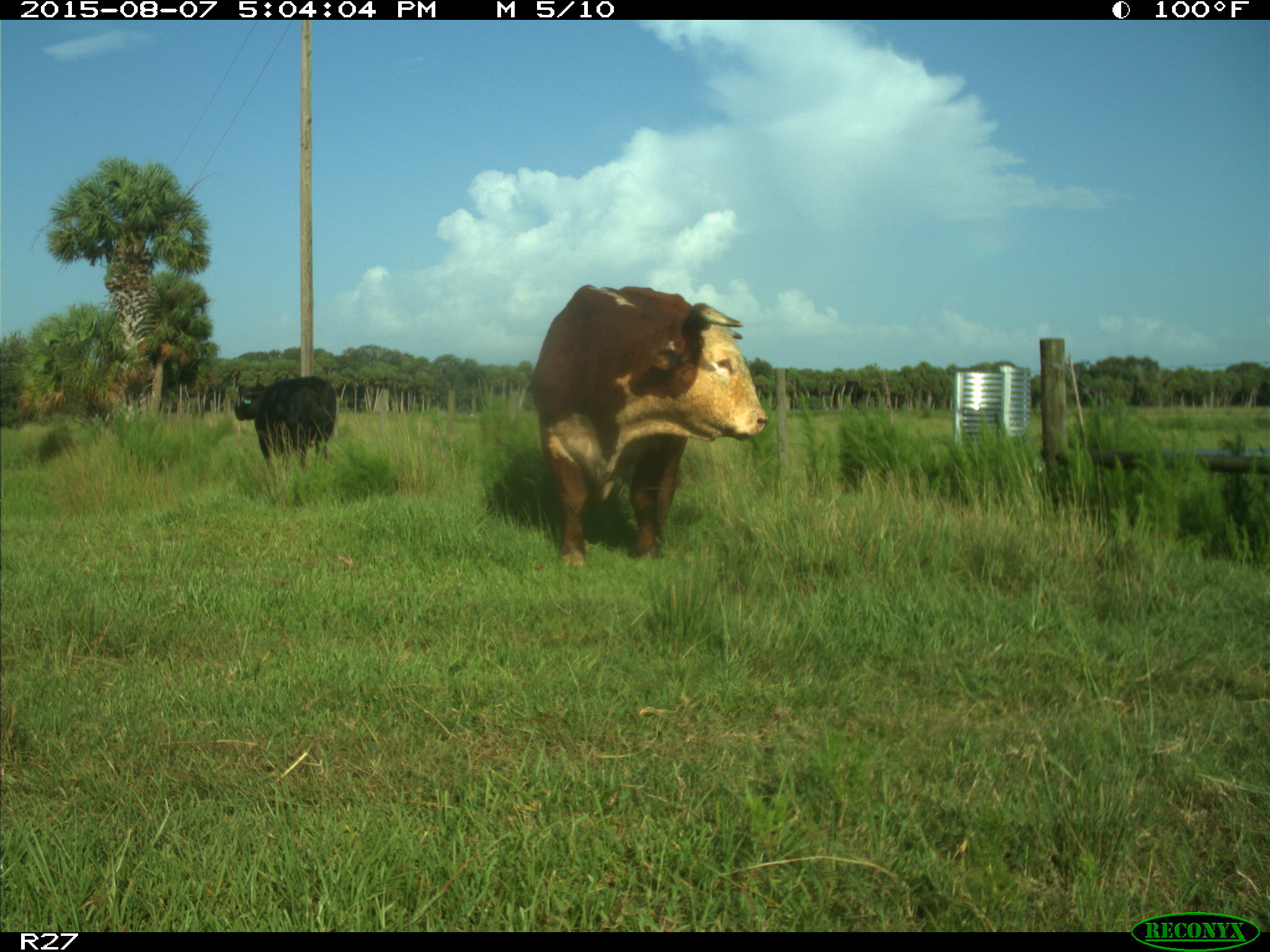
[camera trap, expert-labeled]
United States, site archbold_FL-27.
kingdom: Animalia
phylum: Chordata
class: Mammalia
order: Artiodactyla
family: Bovidae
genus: Bos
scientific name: Bos taurus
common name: domestic cow